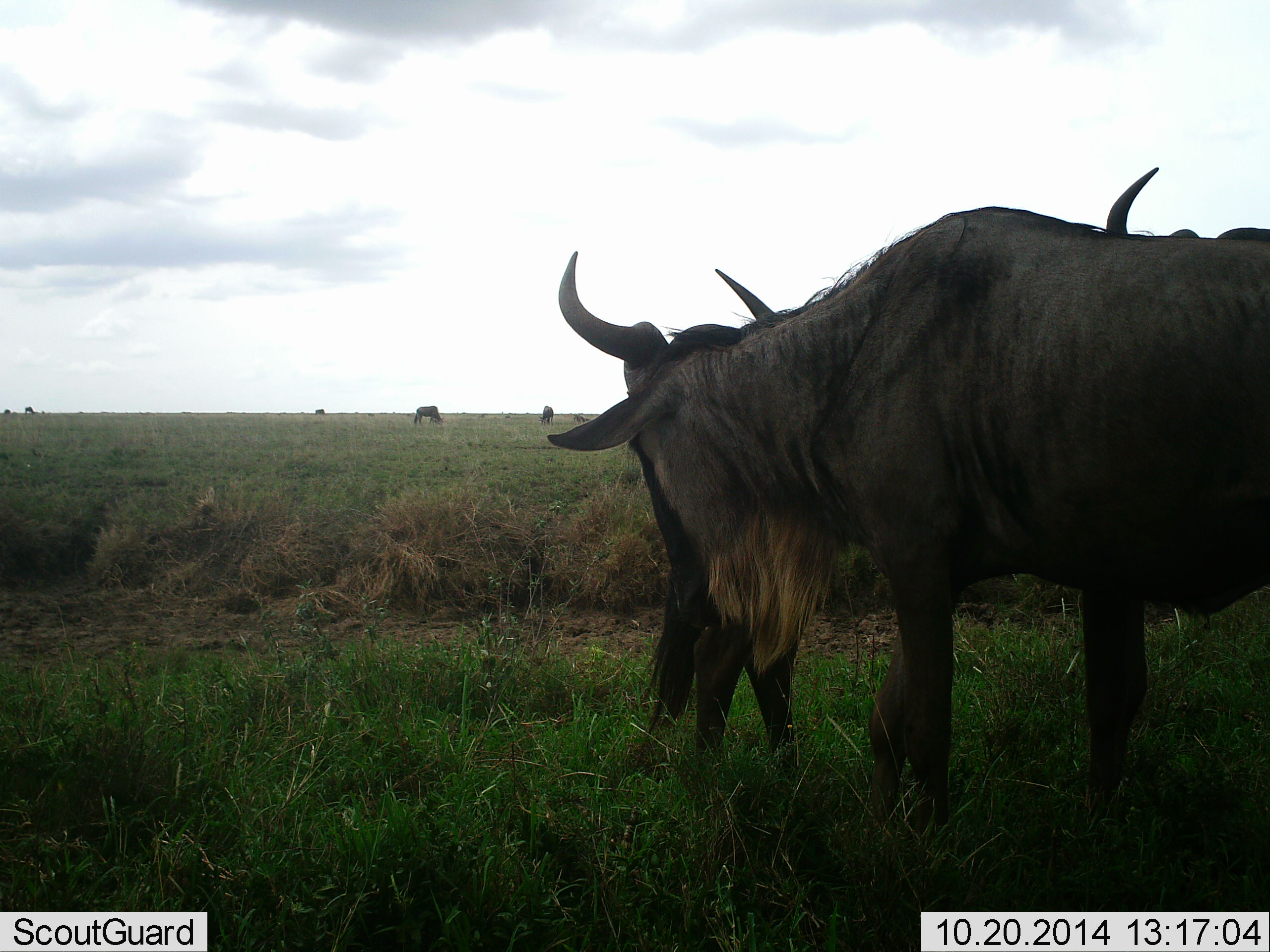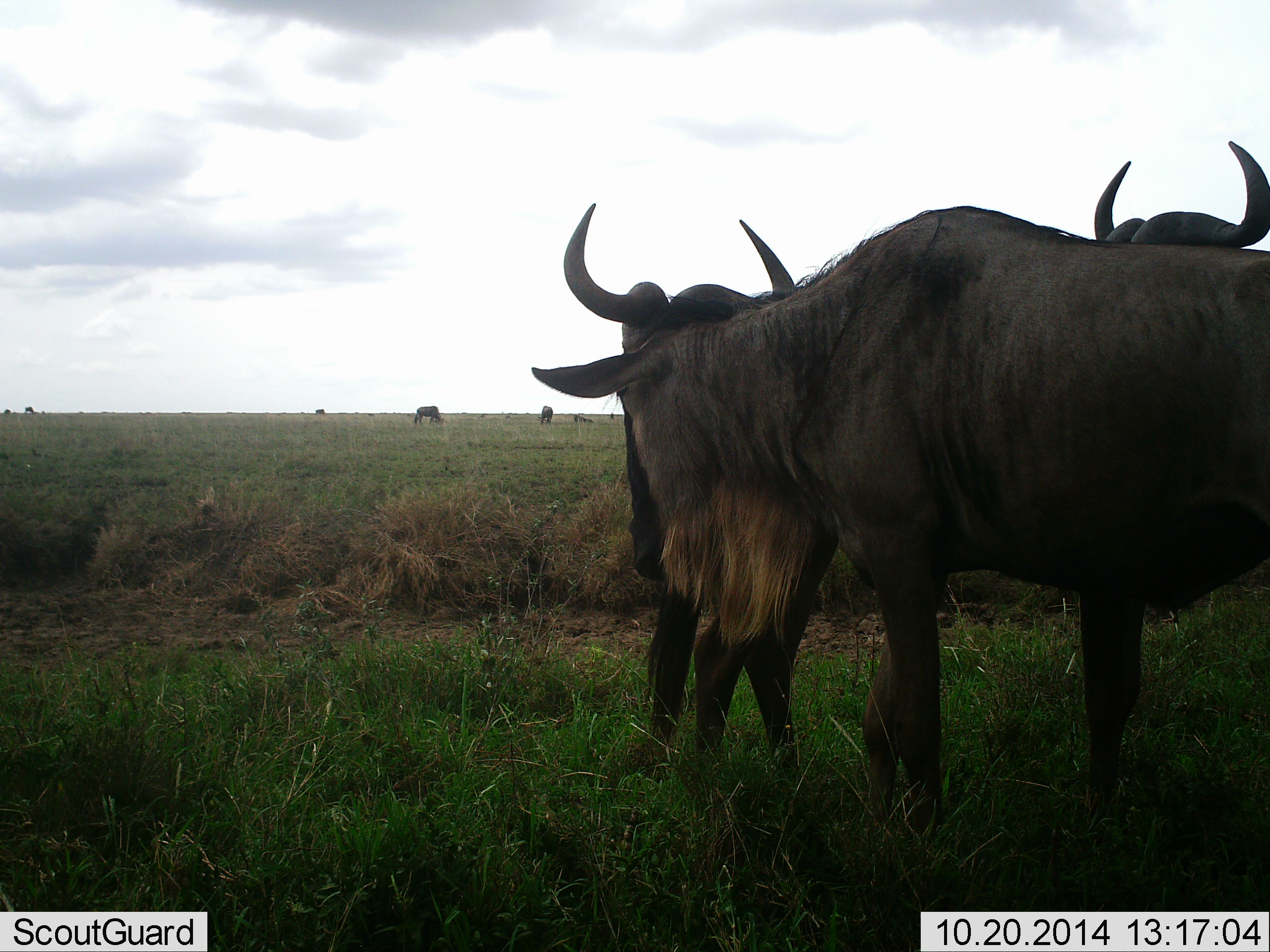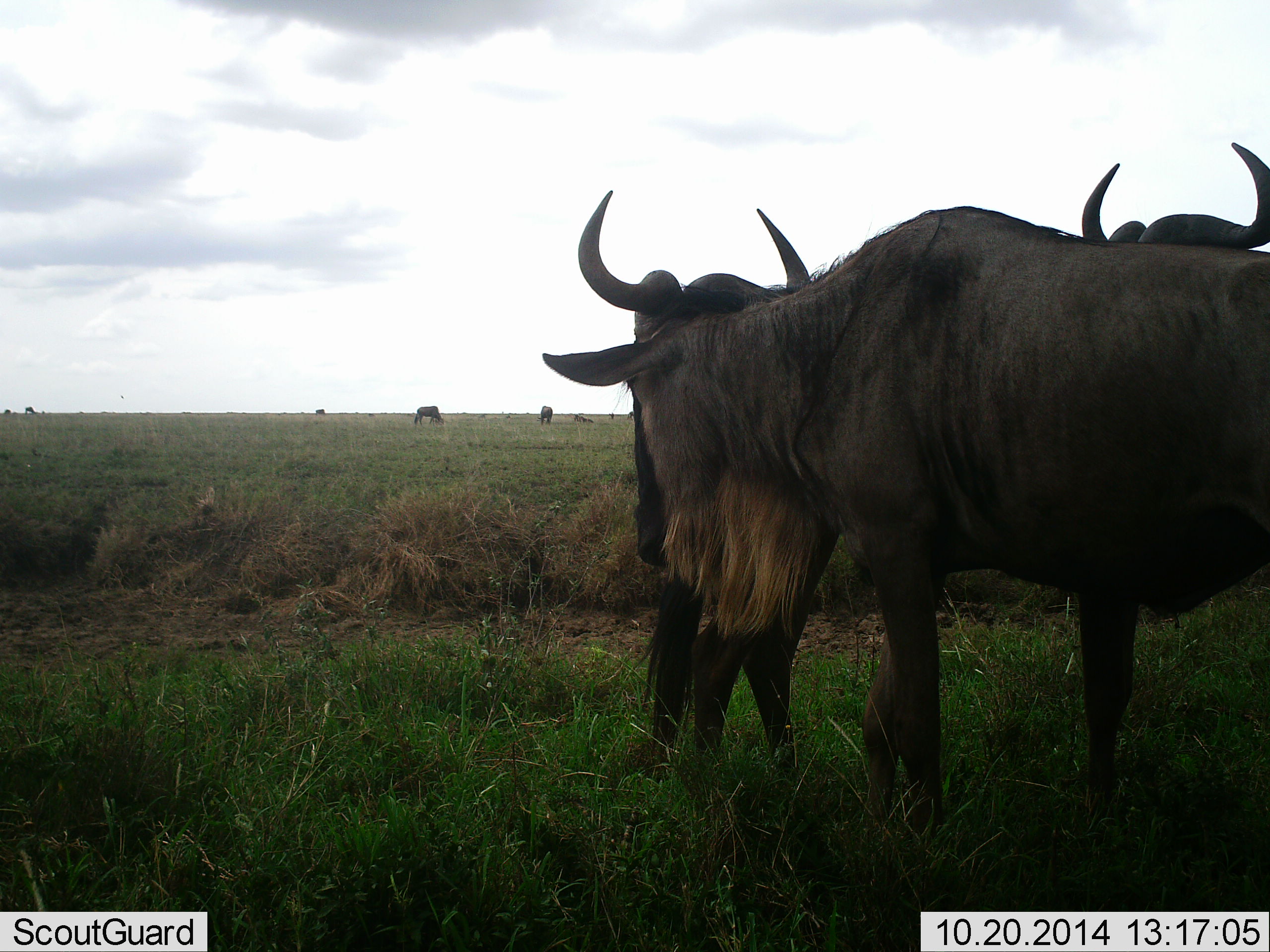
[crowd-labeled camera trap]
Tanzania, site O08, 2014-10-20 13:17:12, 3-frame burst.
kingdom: Animalia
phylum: Chordata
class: Mammalia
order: Artiodactyla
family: Bovidae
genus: Connochaetes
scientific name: Connochaetes taurinus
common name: blue wildebeest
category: wildebeest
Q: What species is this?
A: Wildebeest (blue wildebeest) (Connochaetes taurinus).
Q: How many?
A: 5.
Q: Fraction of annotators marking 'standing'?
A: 90%.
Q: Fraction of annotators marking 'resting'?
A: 0%.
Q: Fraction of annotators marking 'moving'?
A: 20%.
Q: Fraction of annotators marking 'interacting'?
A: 20%.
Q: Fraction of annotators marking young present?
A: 0%.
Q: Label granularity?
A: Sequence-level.